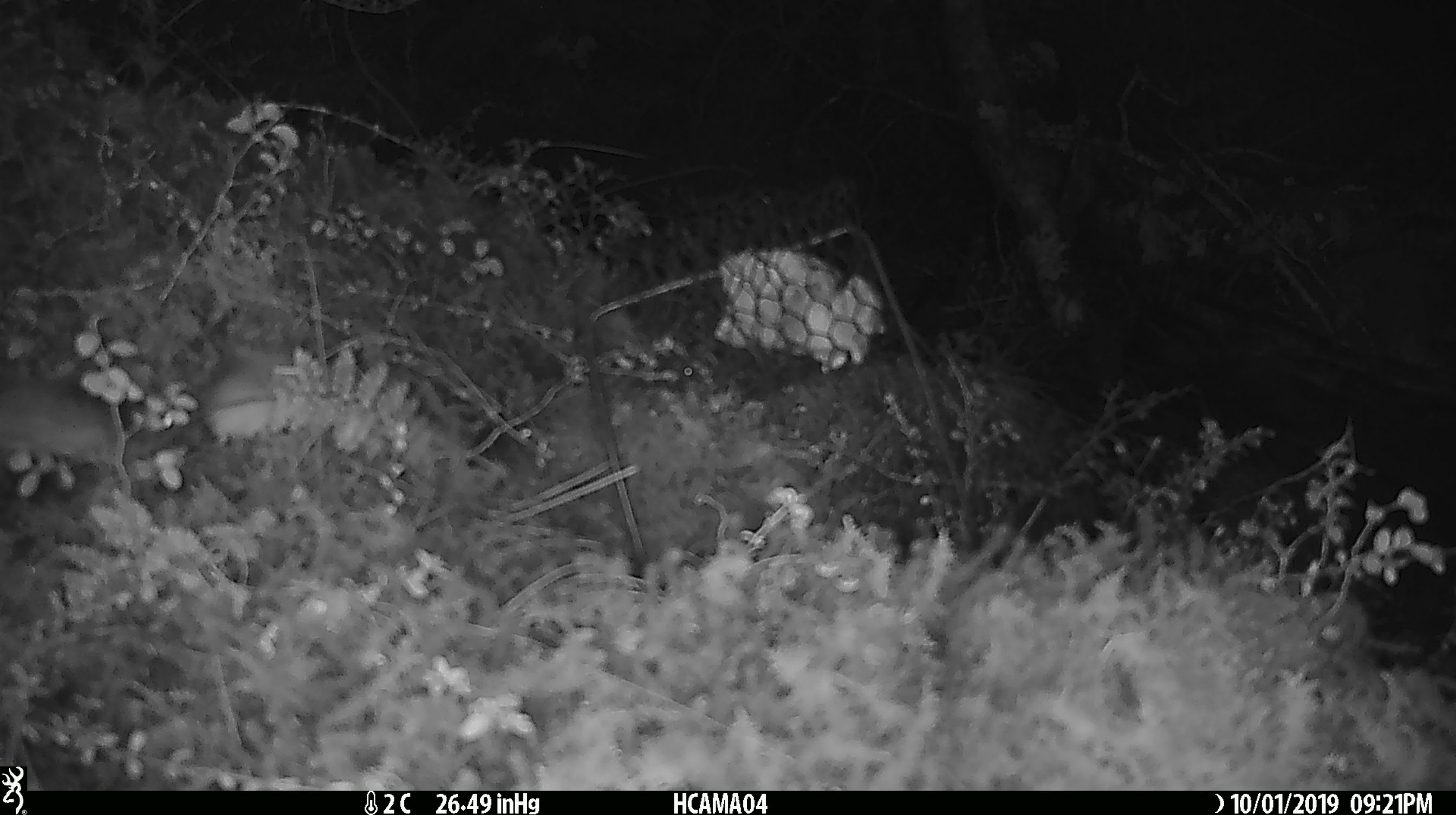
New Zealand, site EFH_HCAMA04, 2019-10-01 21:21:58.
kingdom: Animalia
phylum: Chordata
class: Mammalia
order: Rodentia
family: Muridae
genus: Mus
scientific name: Mus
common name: mouse